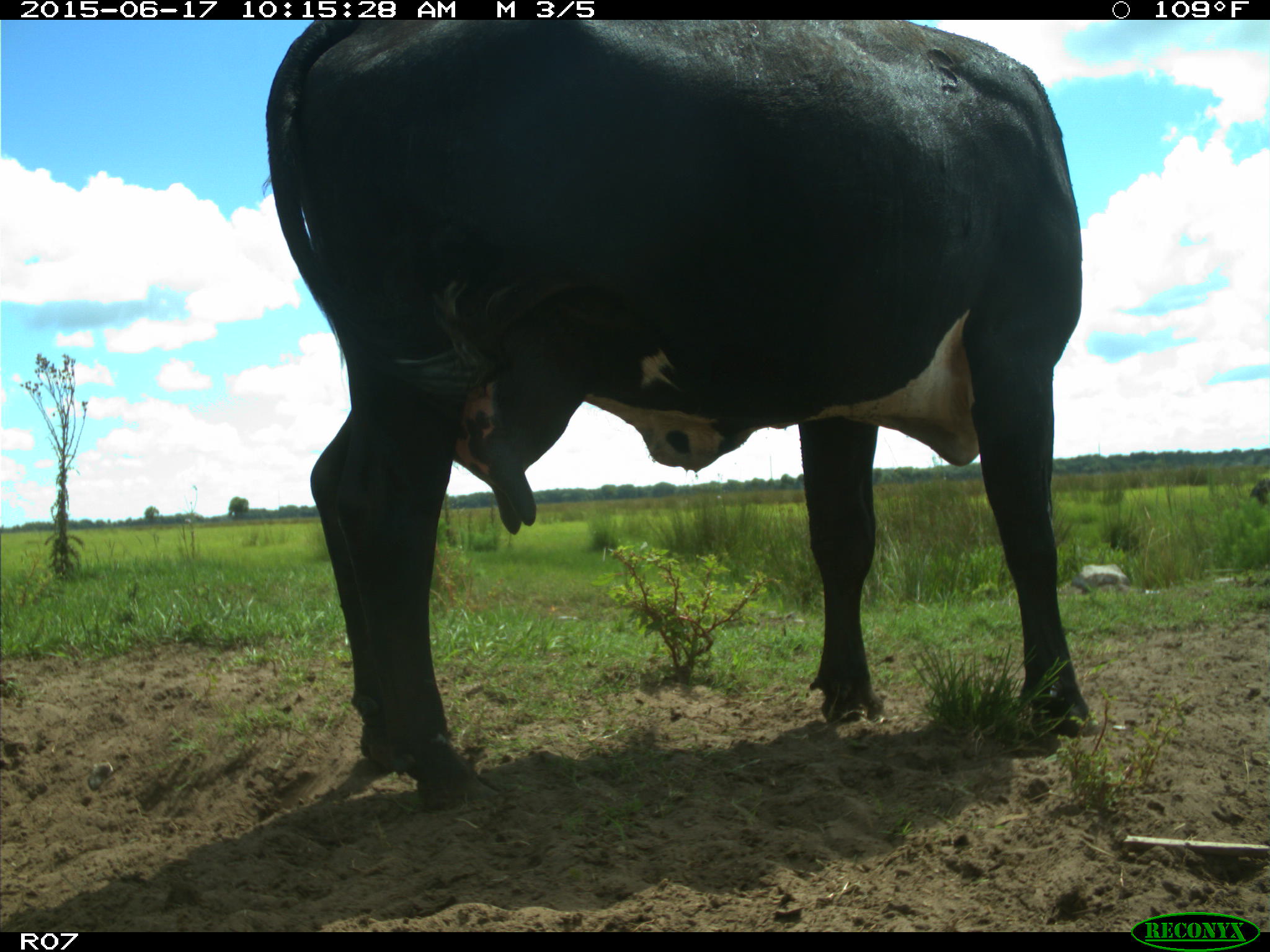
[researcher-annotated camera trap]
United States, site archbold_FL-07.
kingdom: Animalia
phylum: Chordata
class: Mammalia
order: Artiodactyla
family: Bovidae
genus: Bos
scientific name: Bos taurus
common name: domestic cow